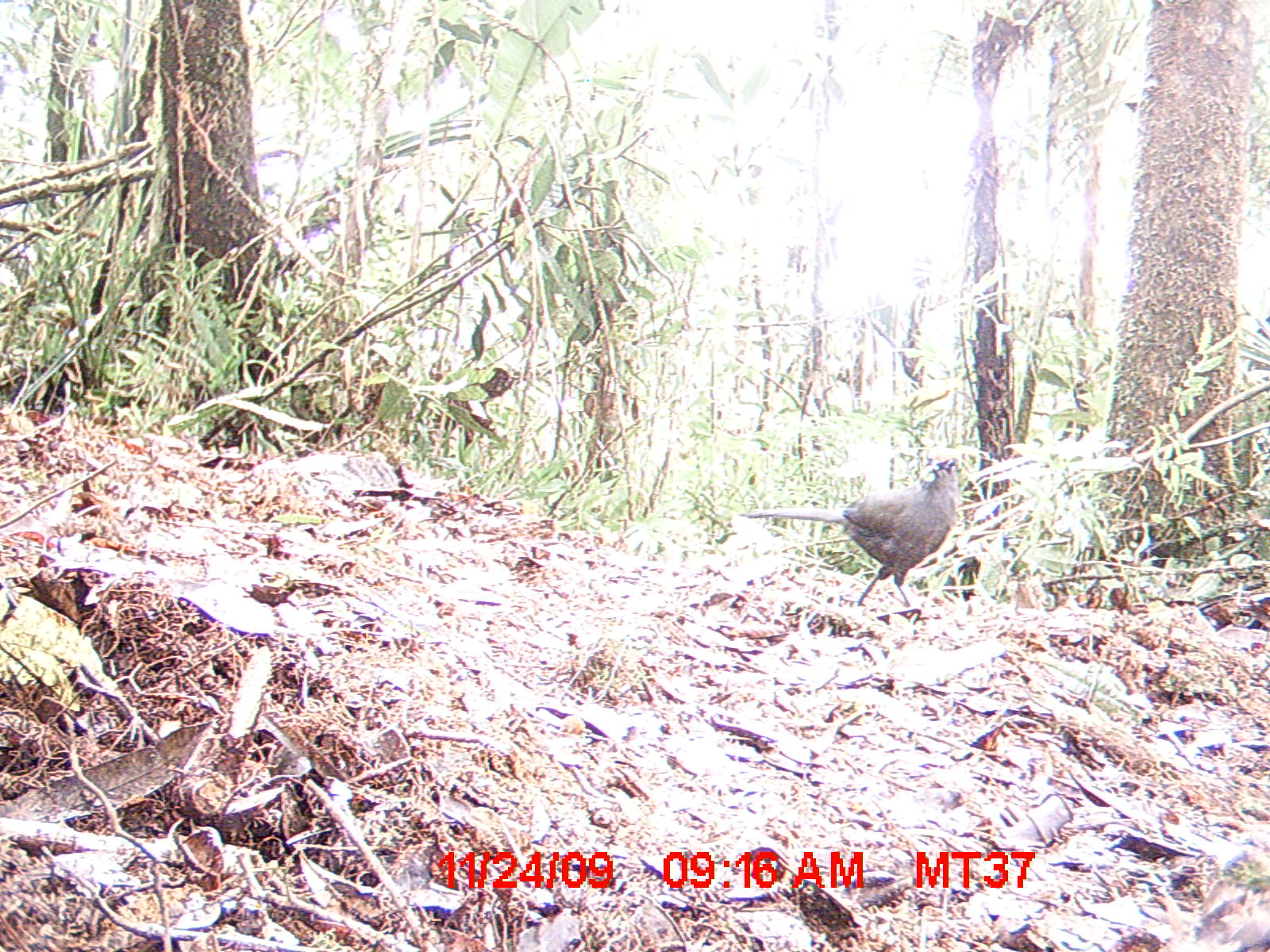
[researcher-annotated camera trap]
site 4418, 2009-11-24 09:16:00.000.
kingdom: Animalia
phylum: Chordata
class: Aves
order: Cuculiformes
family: Cuculidae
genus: Coua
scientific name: Coua caerulea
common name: blue coua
Coua caerulea (blue coua), count 1.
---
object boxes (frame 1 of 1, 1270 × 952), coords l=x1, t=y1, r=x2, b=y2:
coua caerulea: l=737, t=458, r=960, b=609